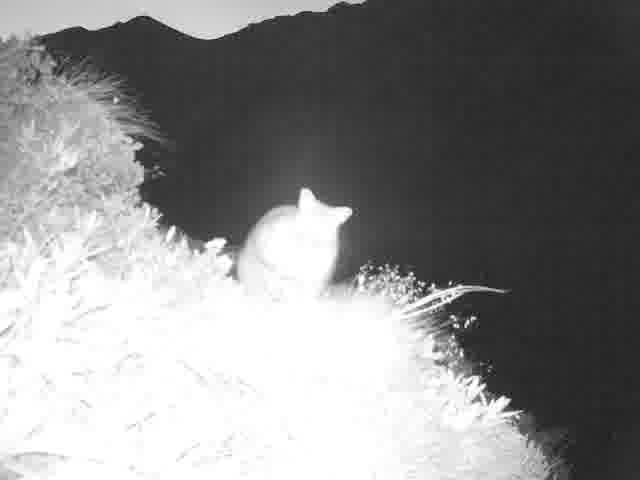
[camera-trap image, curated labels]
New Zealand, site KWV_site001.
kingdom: Animalia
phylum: Chordata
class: Mammalia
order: Diprotodontia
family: Phalangeridae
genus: Trichosurus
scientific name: Trichosurus vulpecula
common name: common brushtail possum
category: possum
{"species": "possum (common brushtail possum) (Trichosurus vulpecula)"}